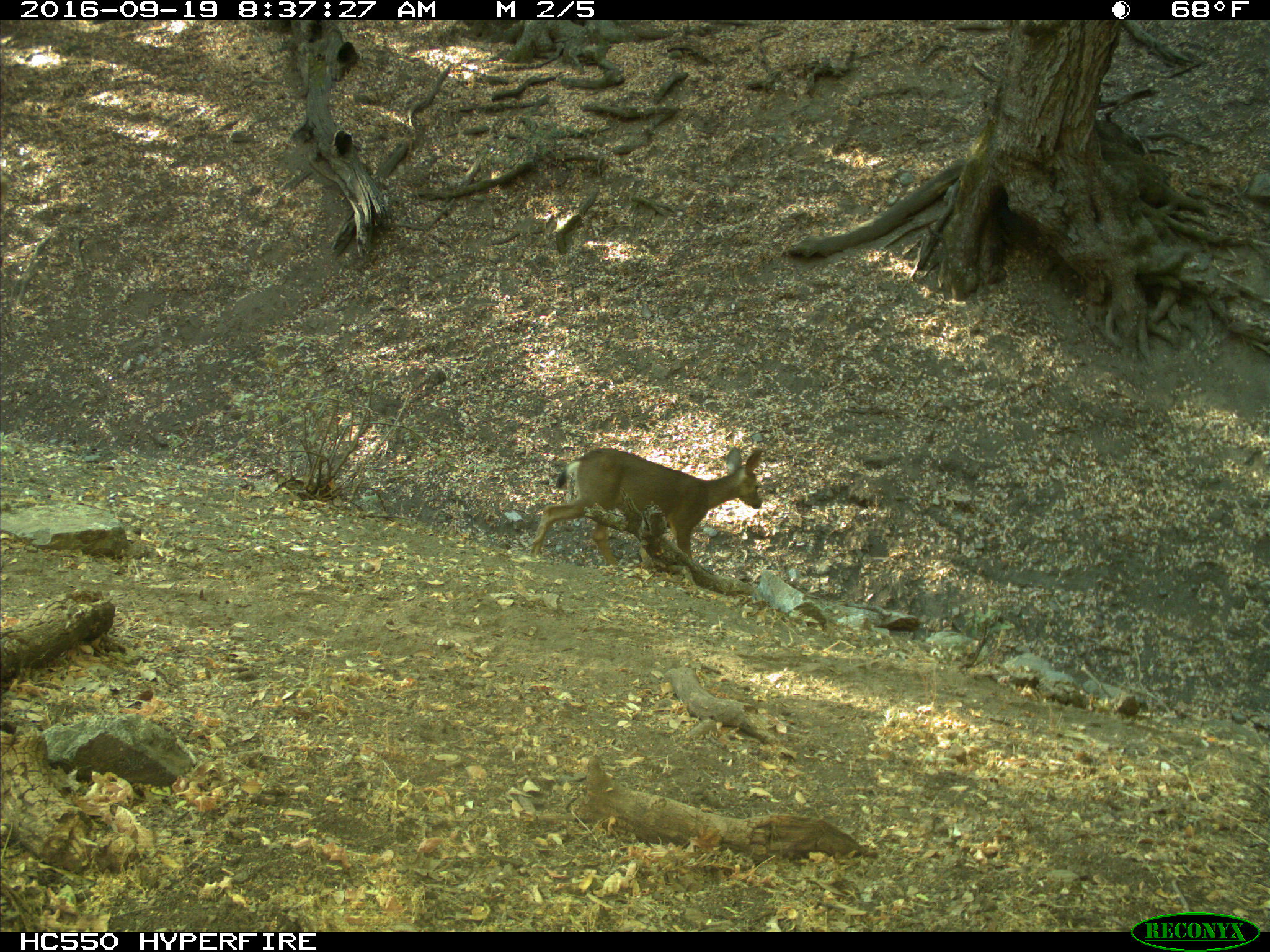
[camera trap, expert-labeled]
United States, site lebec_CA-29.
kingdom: Animalia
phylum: Chordata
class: Mammalia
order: Artiodactyla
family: Cervidae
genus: Odocoileus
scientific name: Odocoileus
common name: deer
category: unidentified deer